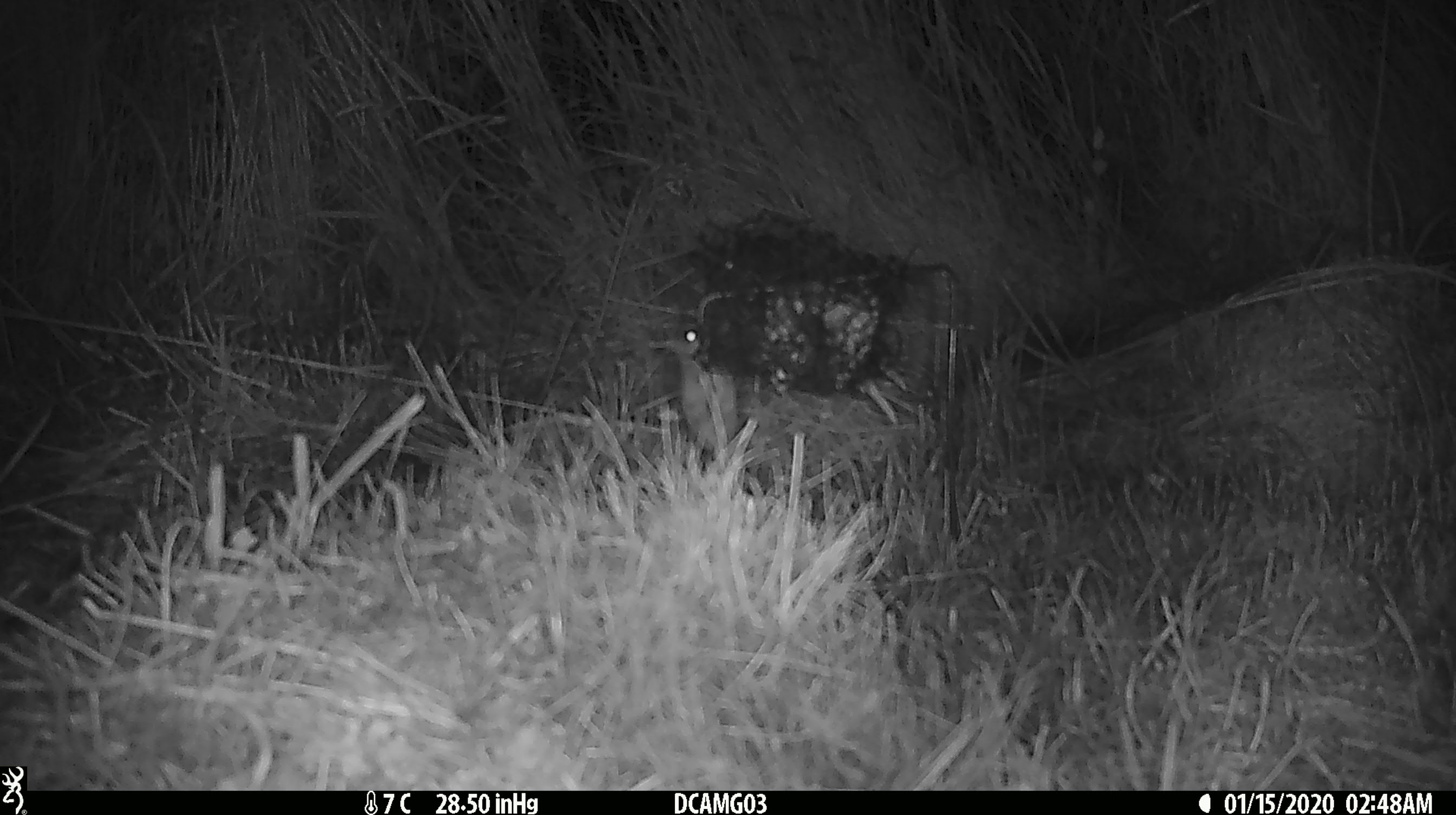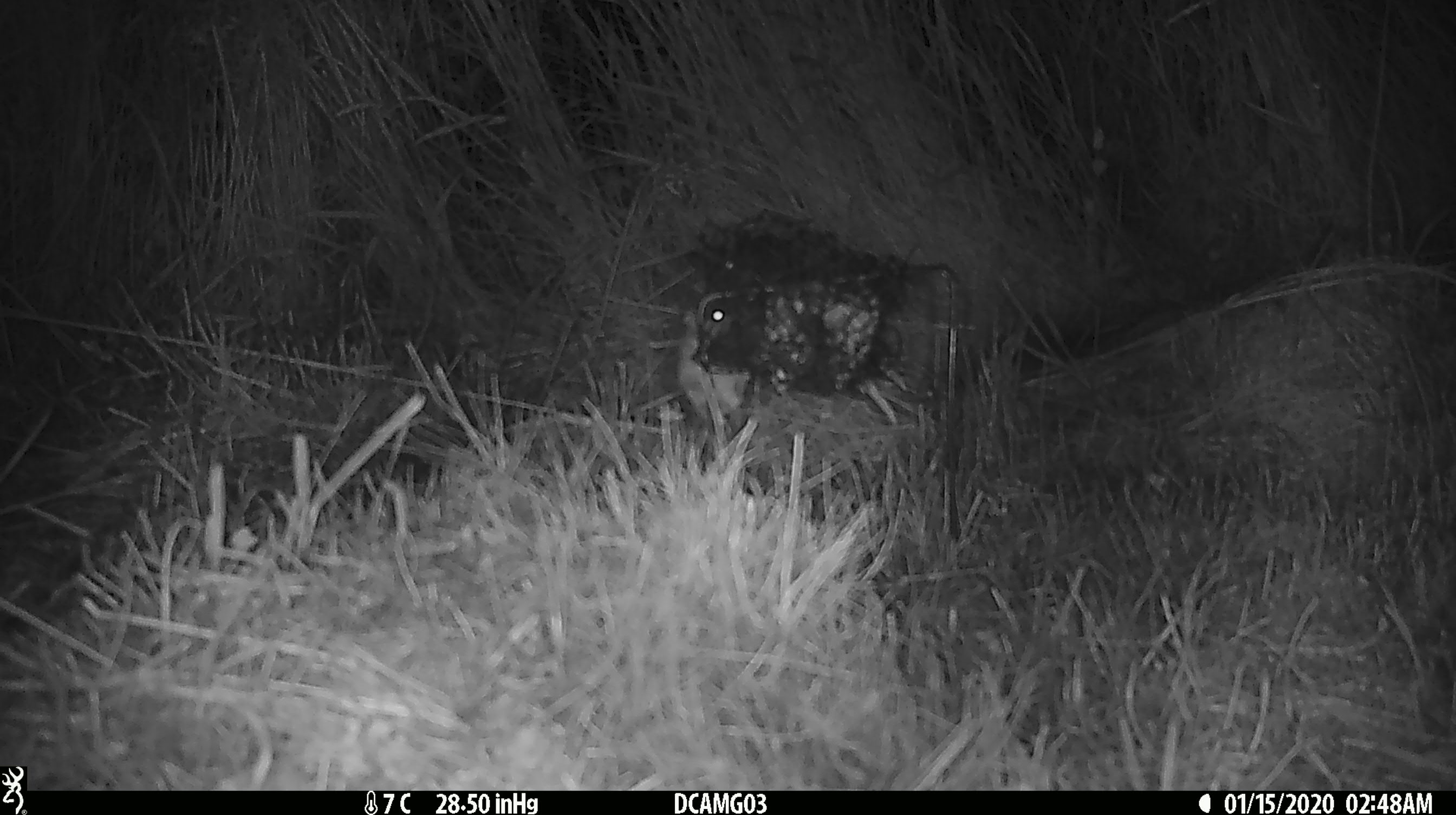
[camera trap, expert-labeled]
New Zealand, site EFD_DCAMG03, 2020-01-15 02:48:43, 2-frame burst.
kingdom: Animalia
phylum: Chordata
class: Mammalia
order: Rodentia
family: Muridae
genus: Mus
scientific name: Mus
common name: mouse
Mouse (Mus).